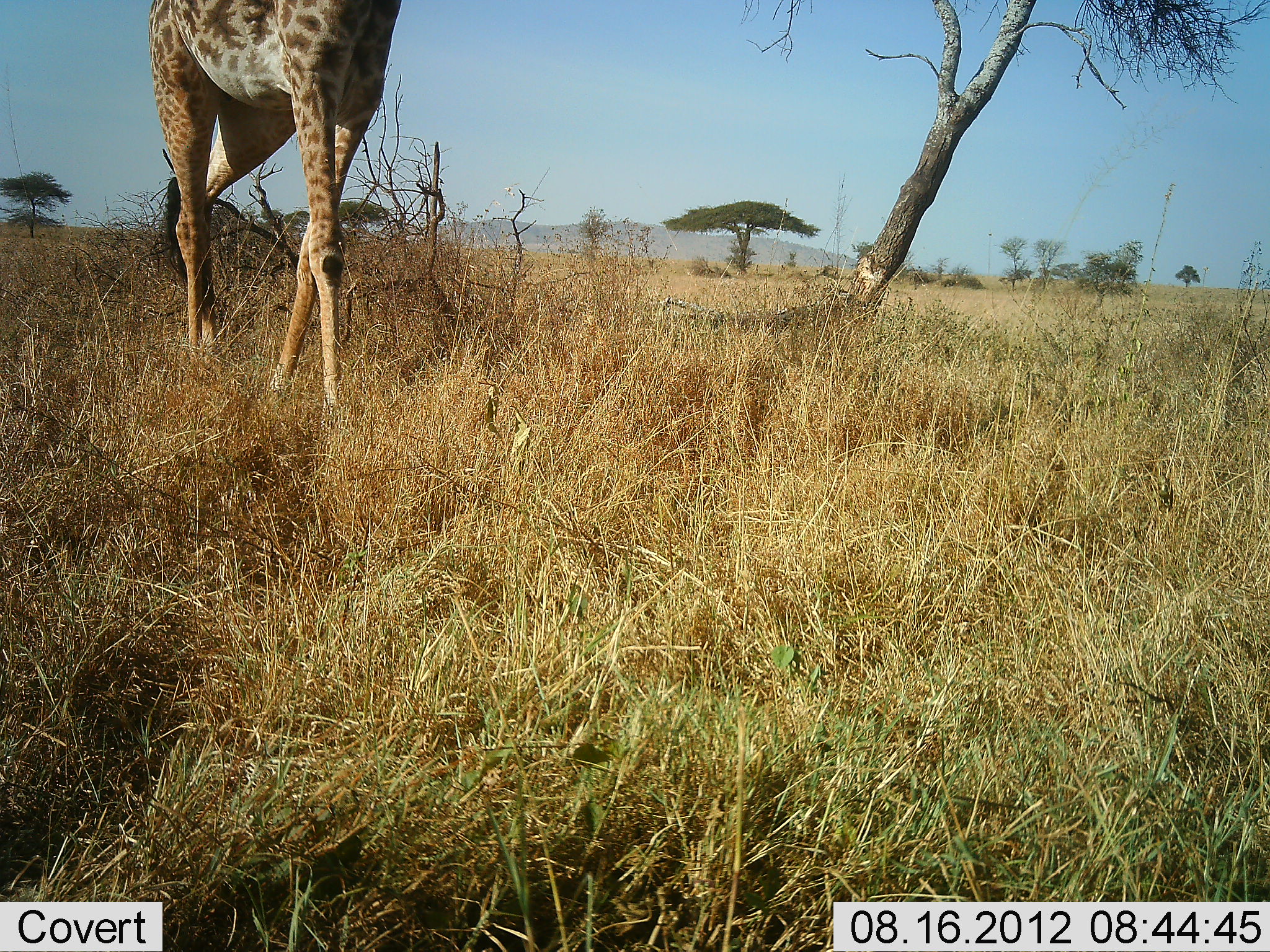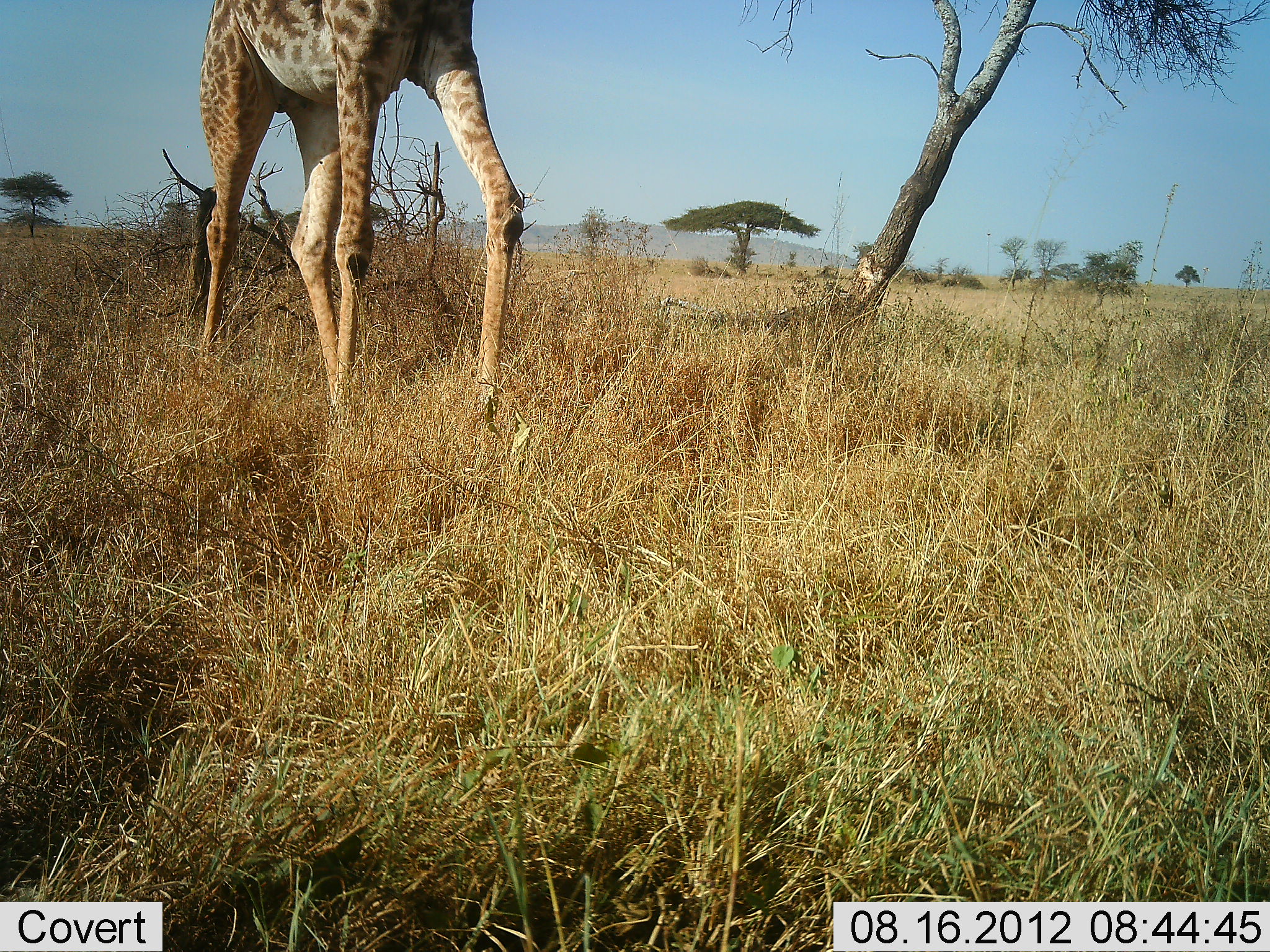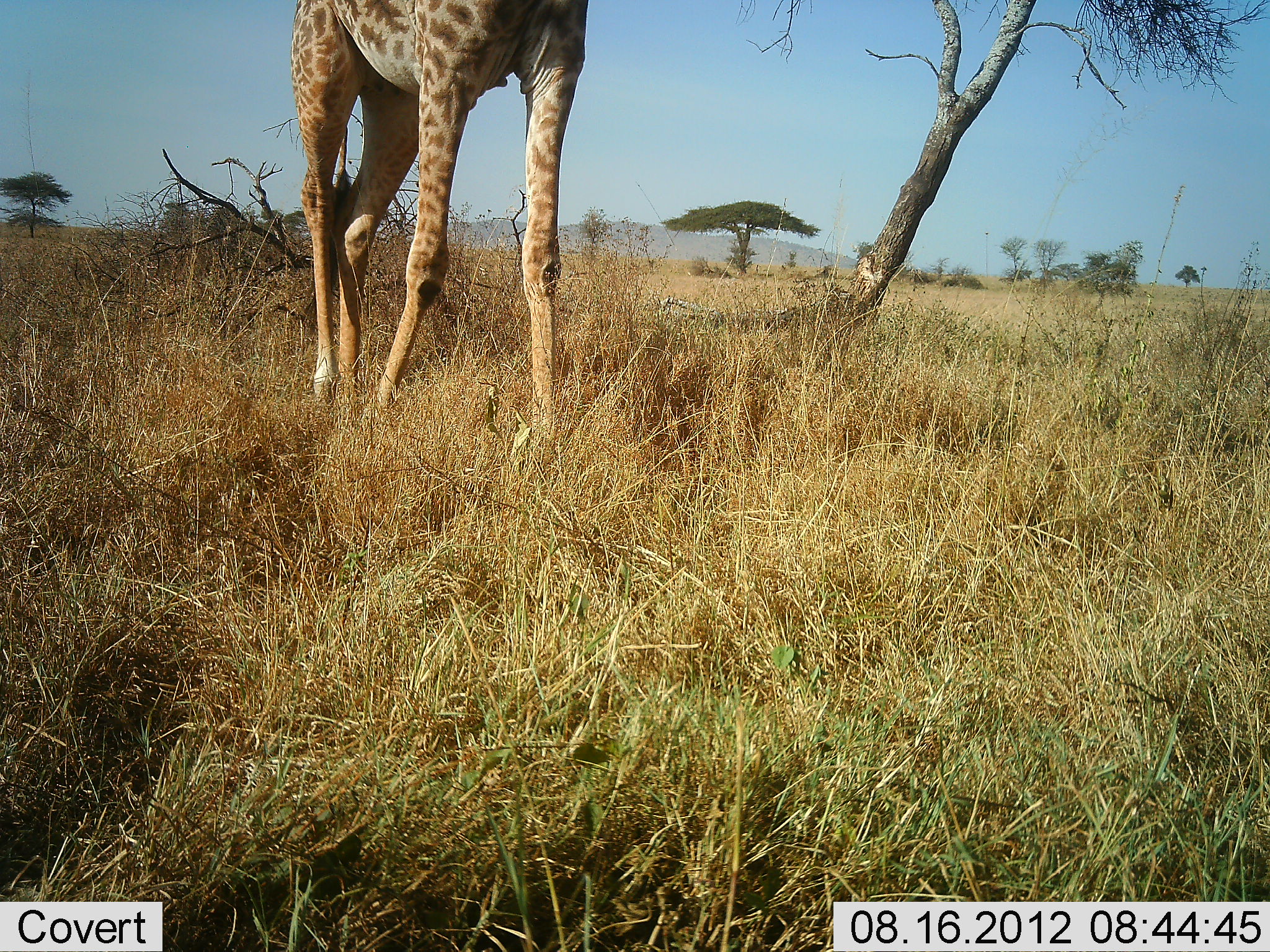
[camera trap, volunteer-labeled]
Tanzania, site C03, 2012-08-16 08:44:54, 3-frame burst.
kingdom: Animalia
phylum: Chordata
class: Mammalia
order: Artiodactyla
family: Giraffidae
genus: Giraffa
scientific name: Giraffa camelopardalis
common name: giraffe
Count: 1.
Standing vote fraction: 10%.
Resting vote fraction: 0%.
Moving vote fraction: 100%.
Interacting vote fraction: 0%.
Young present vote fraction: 0%.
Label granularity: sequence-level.